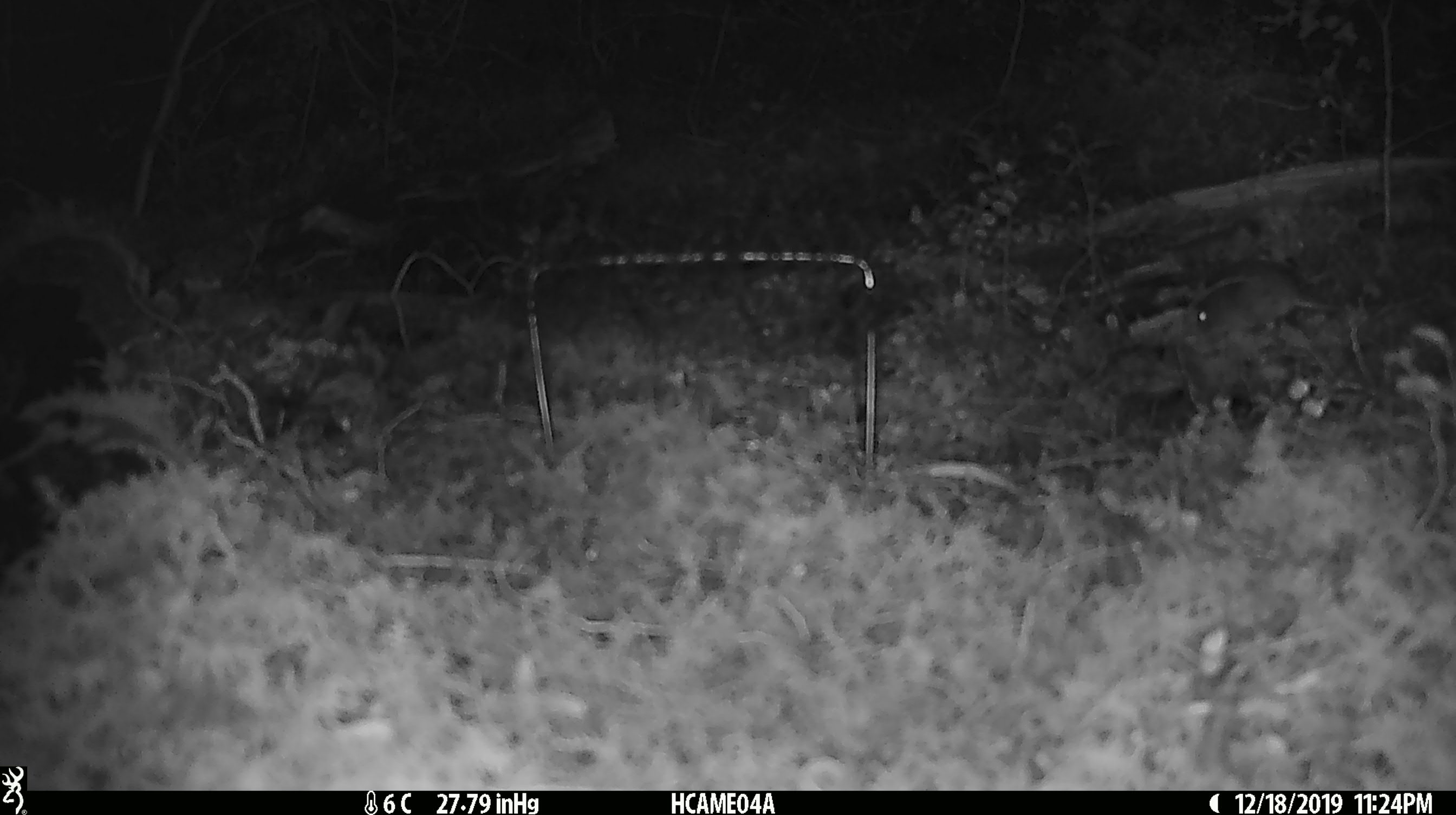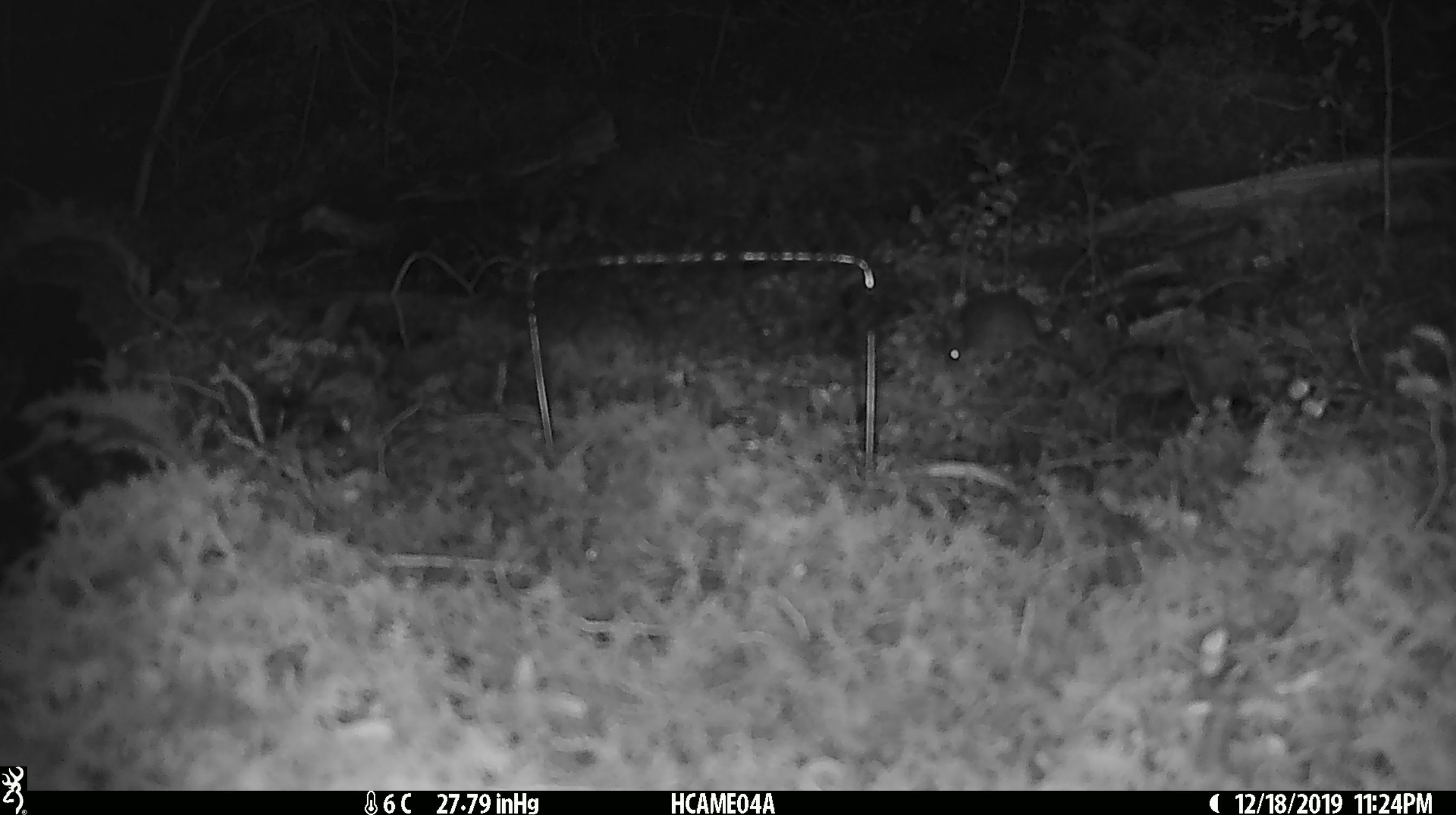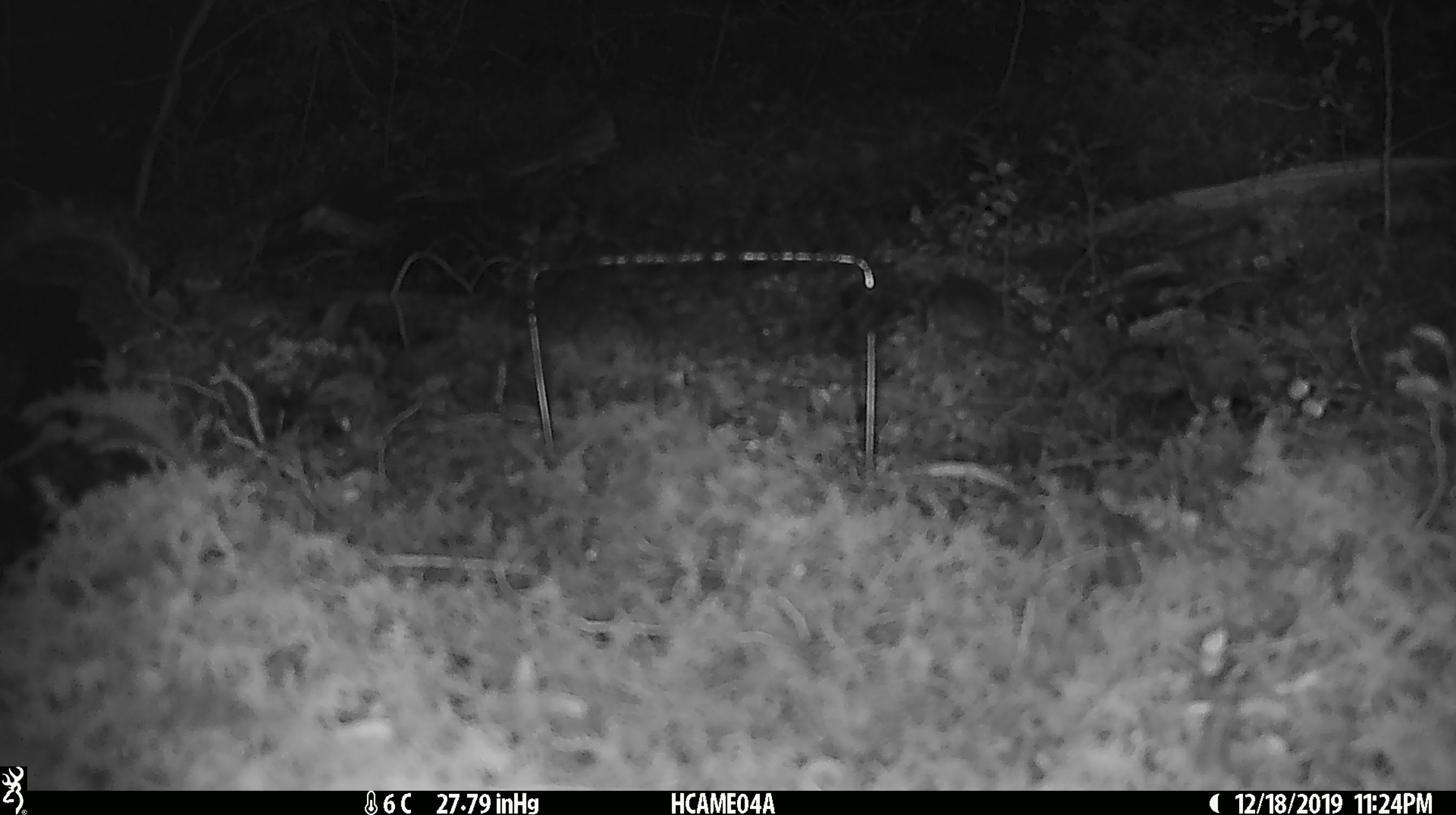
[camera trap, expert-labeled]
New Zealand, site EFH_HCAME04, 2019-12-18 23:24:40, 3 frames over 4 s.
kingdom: Animalia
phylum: Chordata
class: Mammalia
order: Rodentia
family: Muridae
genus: Mus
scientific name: Mus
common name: mouse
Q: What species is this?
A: Mouse (Mus).